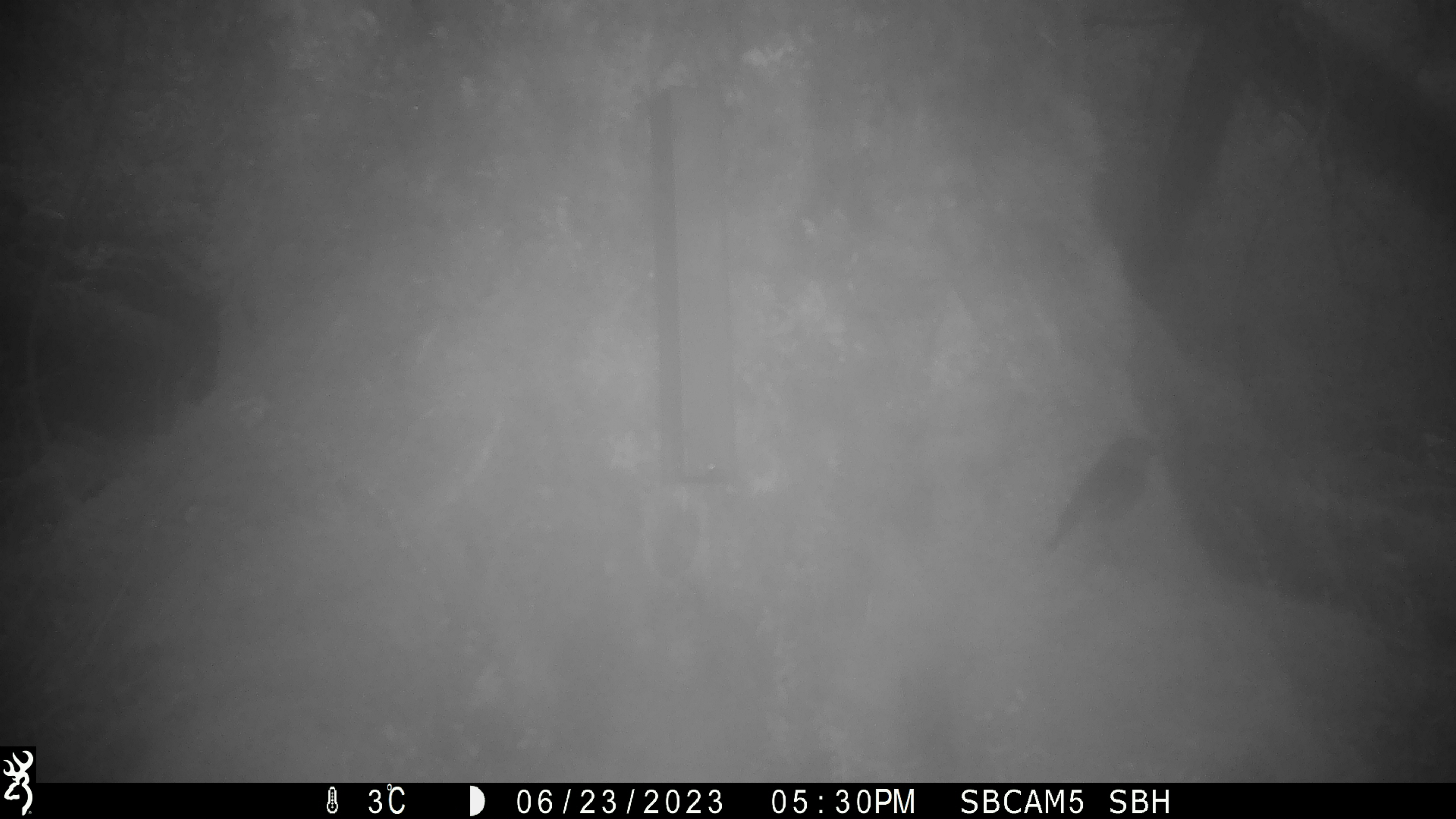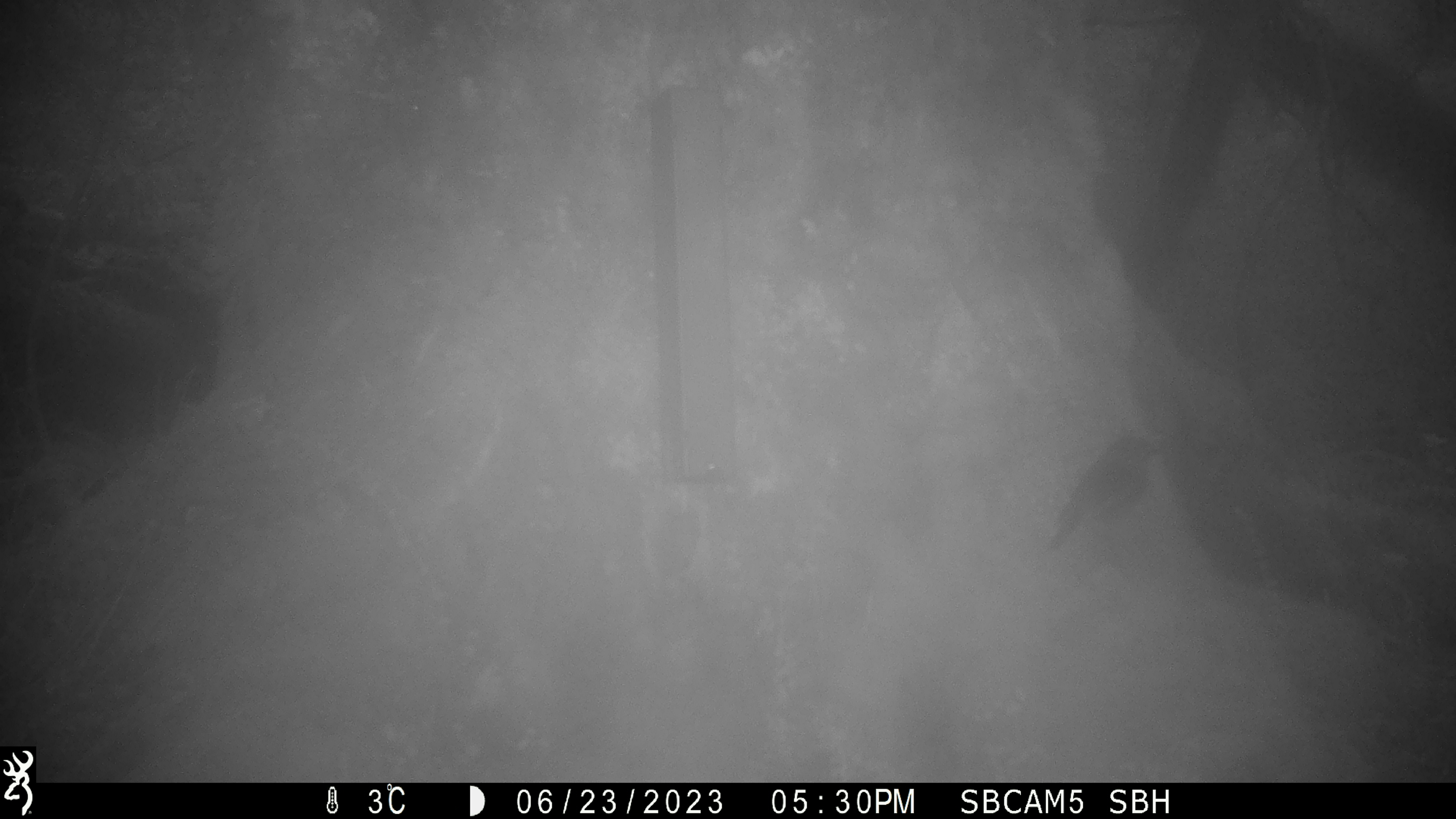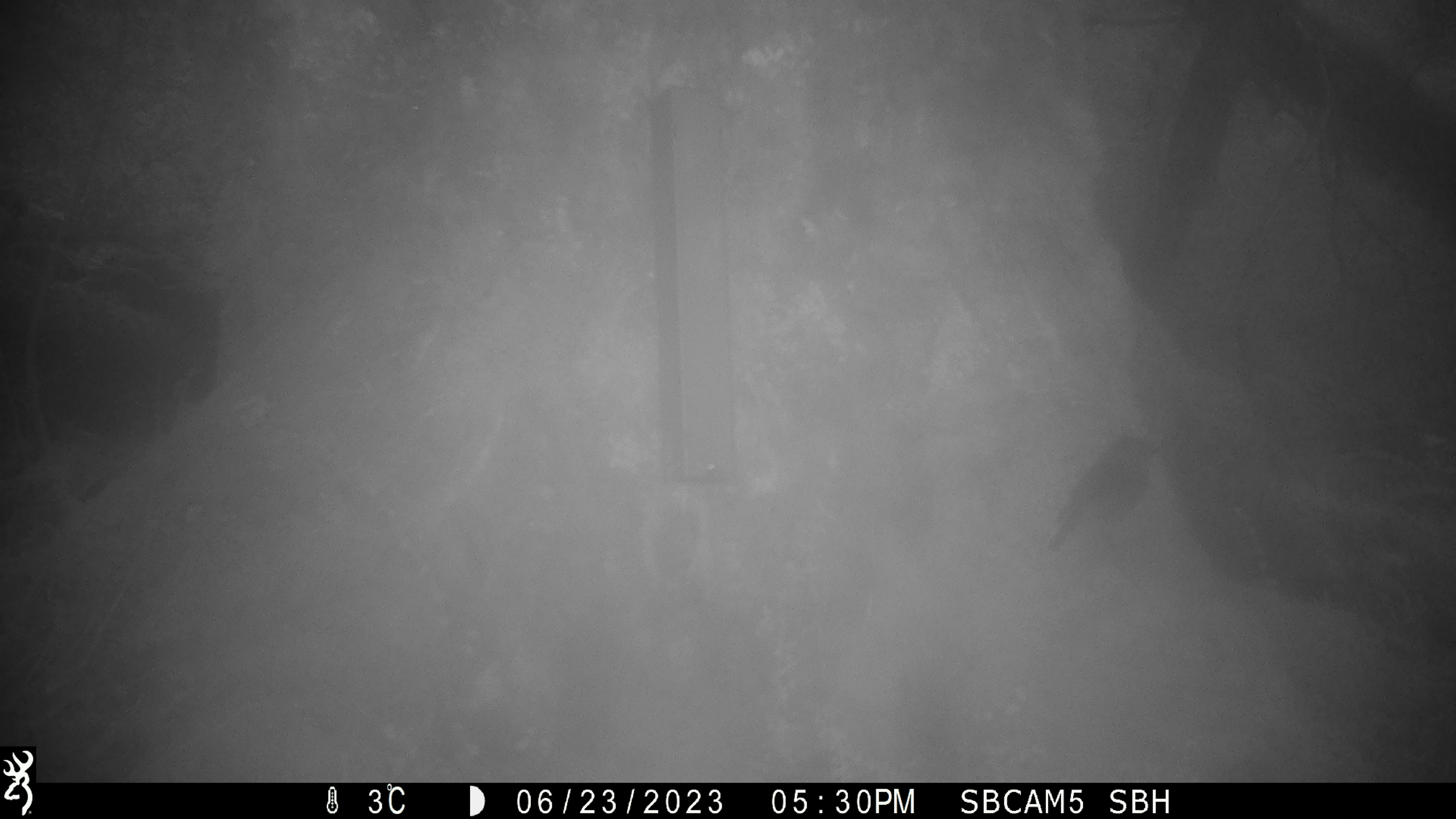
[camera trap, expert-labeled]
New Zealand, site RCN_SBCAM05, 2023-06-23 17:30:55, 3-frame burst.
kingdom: Animalia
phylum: Chordata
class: Aves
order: Passeriformes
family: Petroicidae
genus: Petroica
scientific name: Petroica australis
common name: new zealand robin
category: robin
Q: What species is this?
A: Robin (new zealand robin) (Petroica australis).